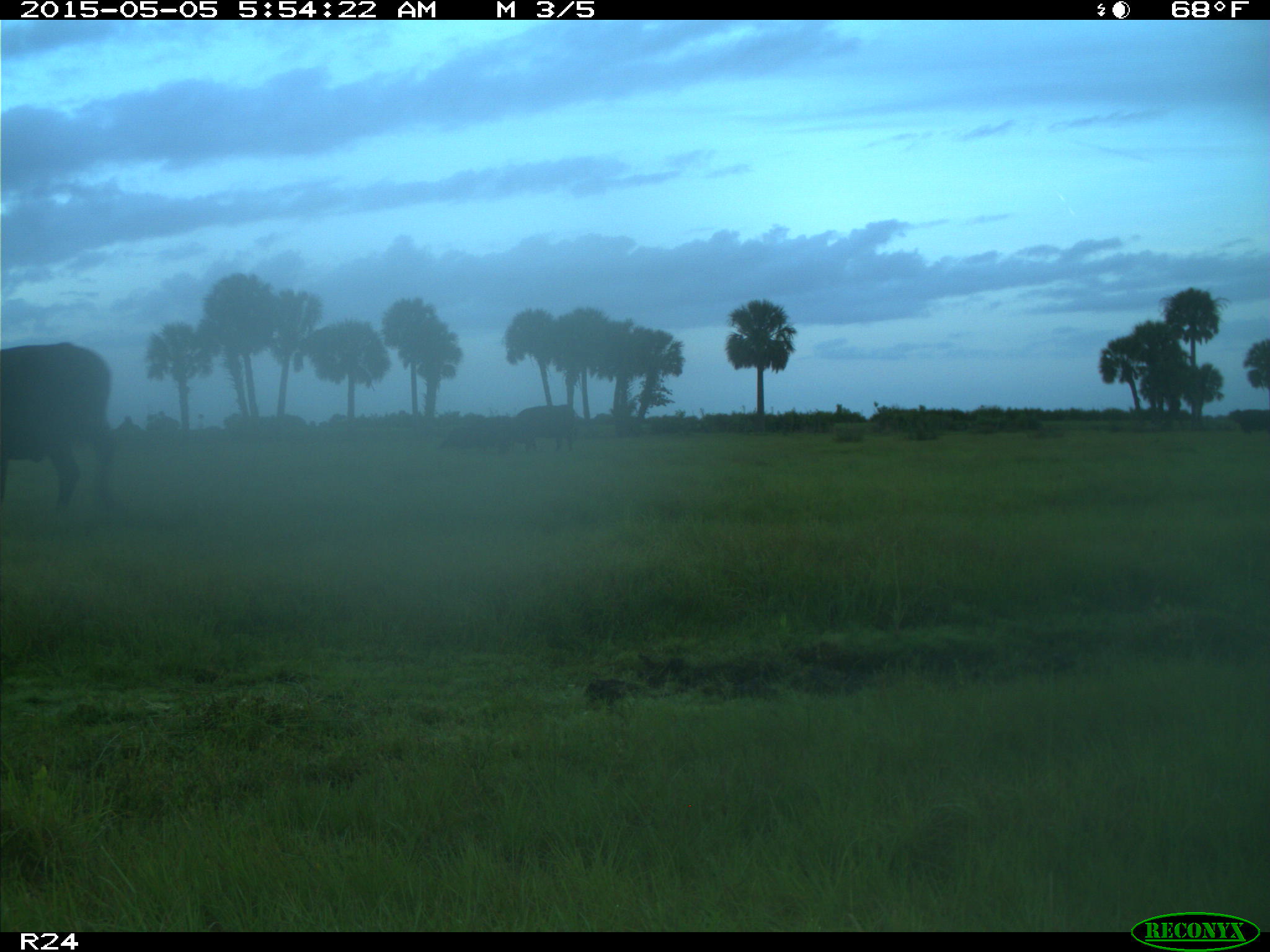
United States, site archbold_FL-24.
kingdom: Animalia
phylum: Chordata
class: Mammalia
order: Artiodactyla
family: Bovidae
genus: Bos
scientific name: Bos taurus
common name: domestic cow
Bos taurus (domestic cow).